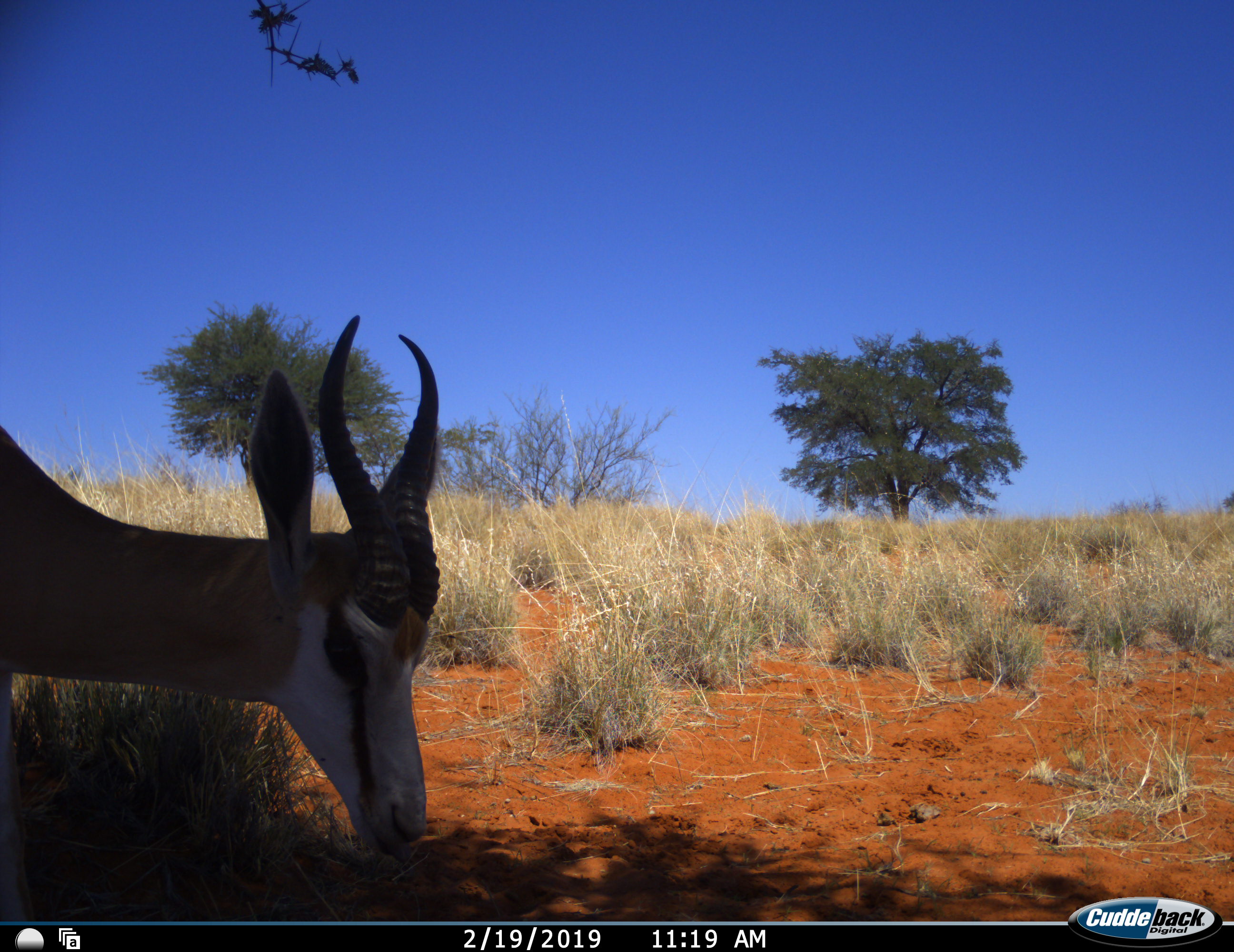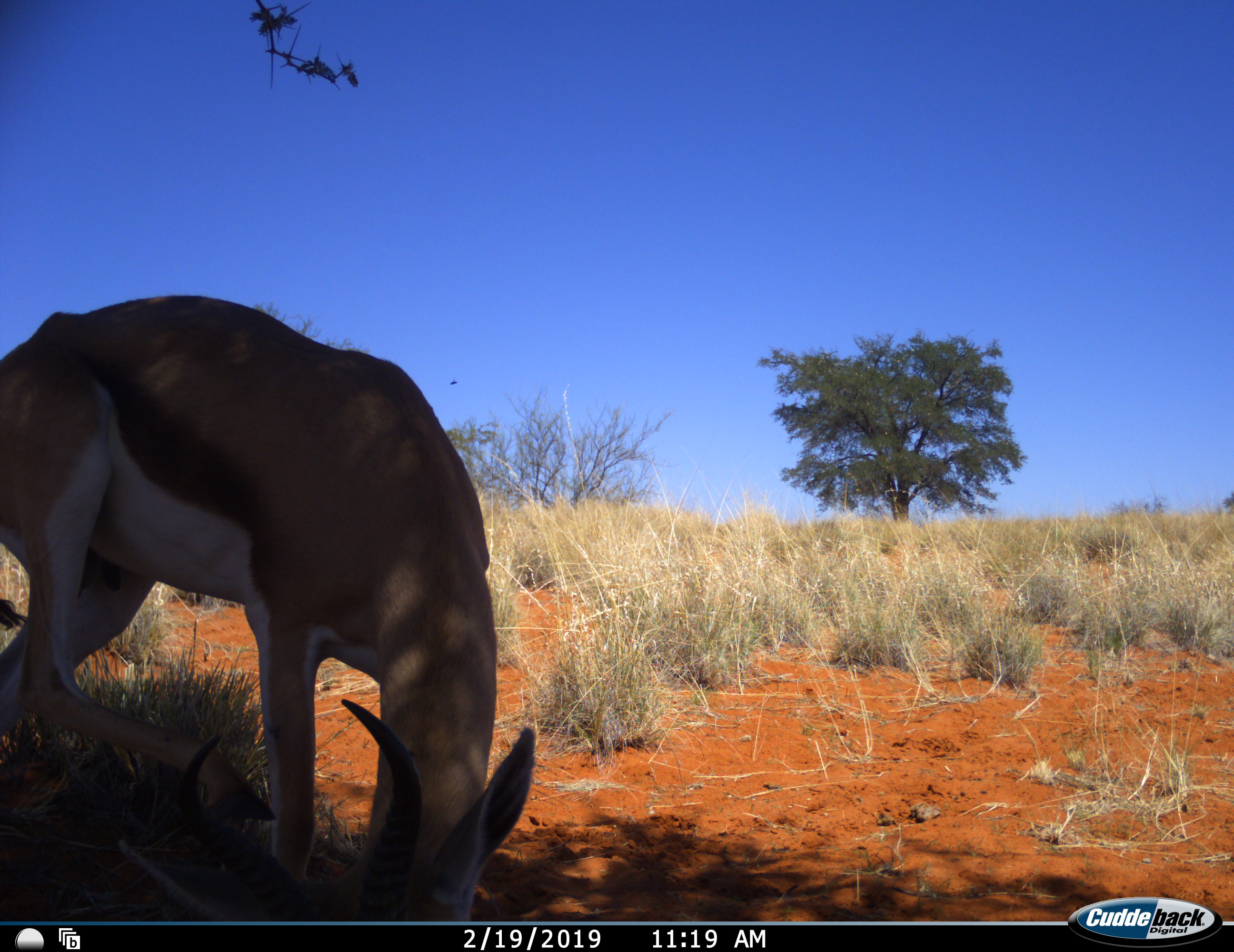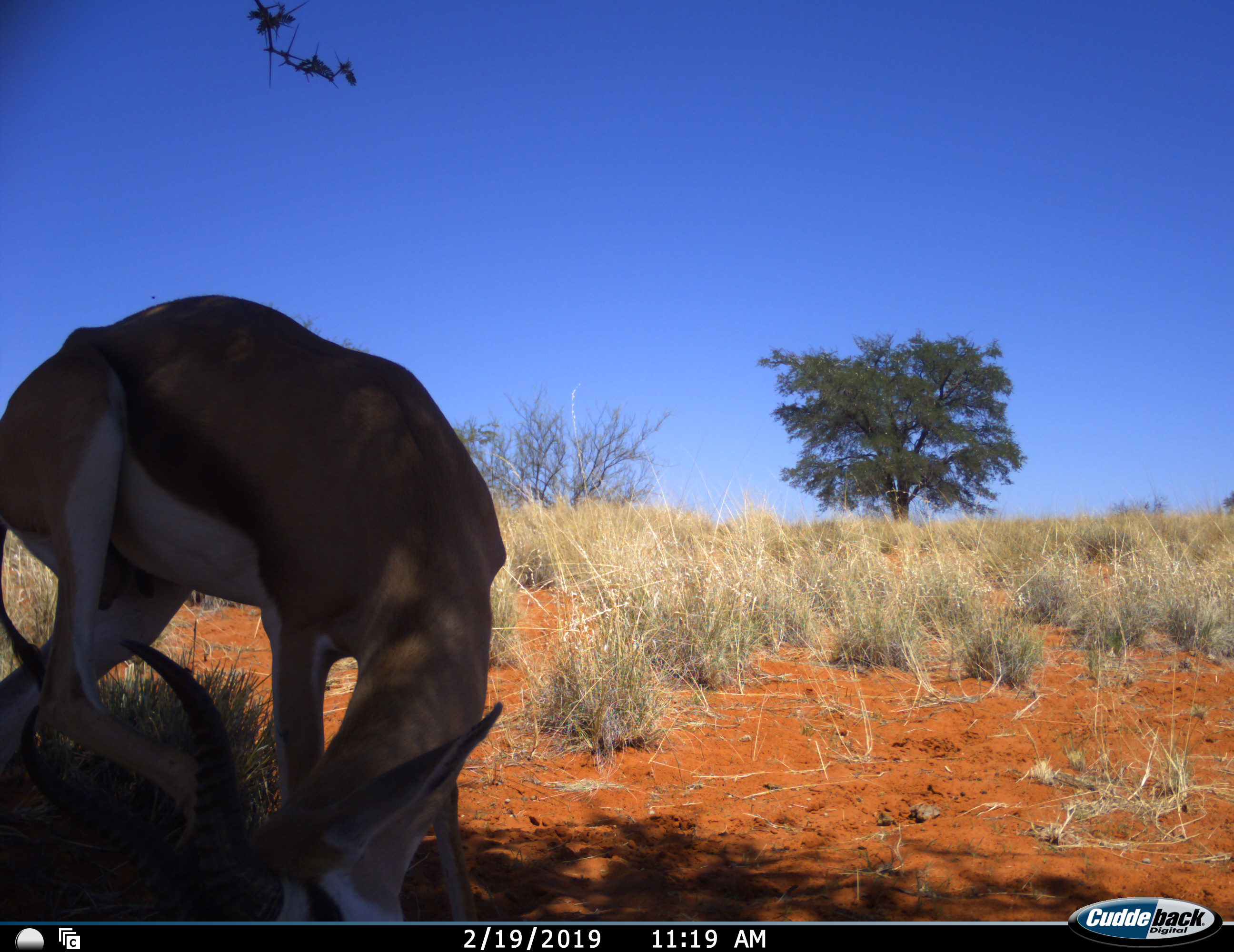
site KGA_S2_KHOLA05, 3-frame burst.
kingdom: Animalia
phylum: Chordata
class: Mammalia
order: Artiodactyla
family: Bovidae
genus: Antidorcas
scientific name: Antidorcas marsupialis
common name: springbok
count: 1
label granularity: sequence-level